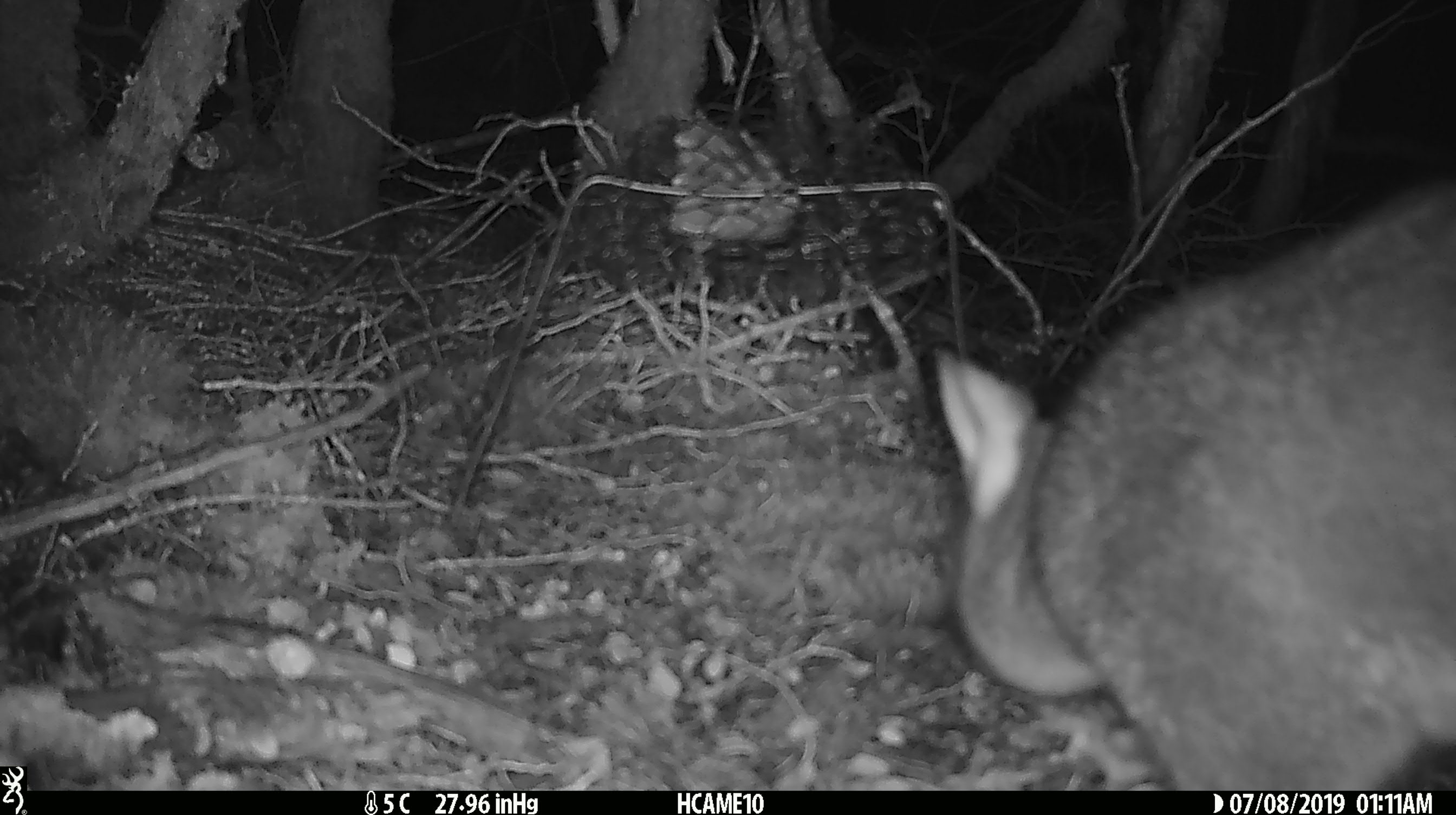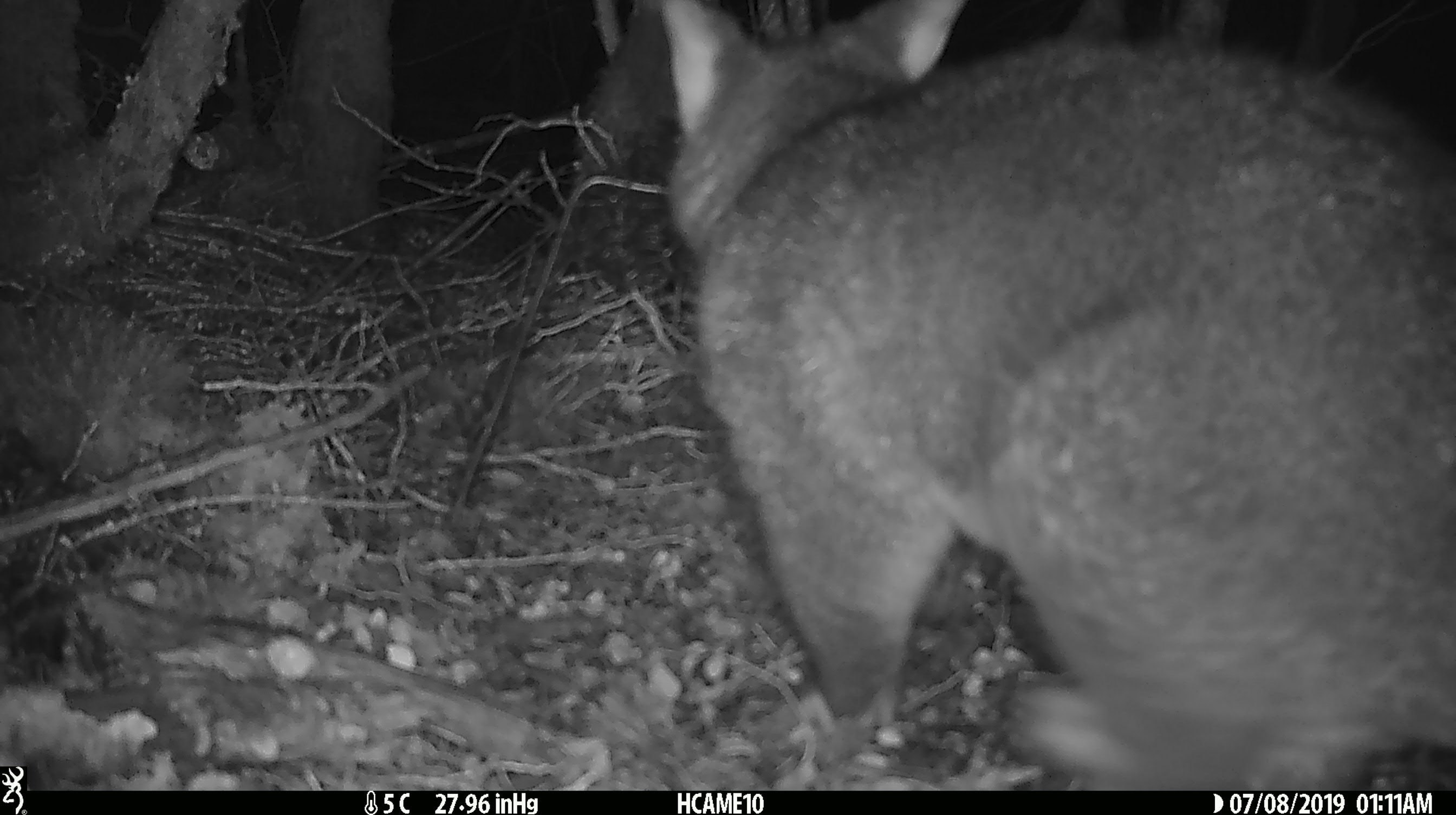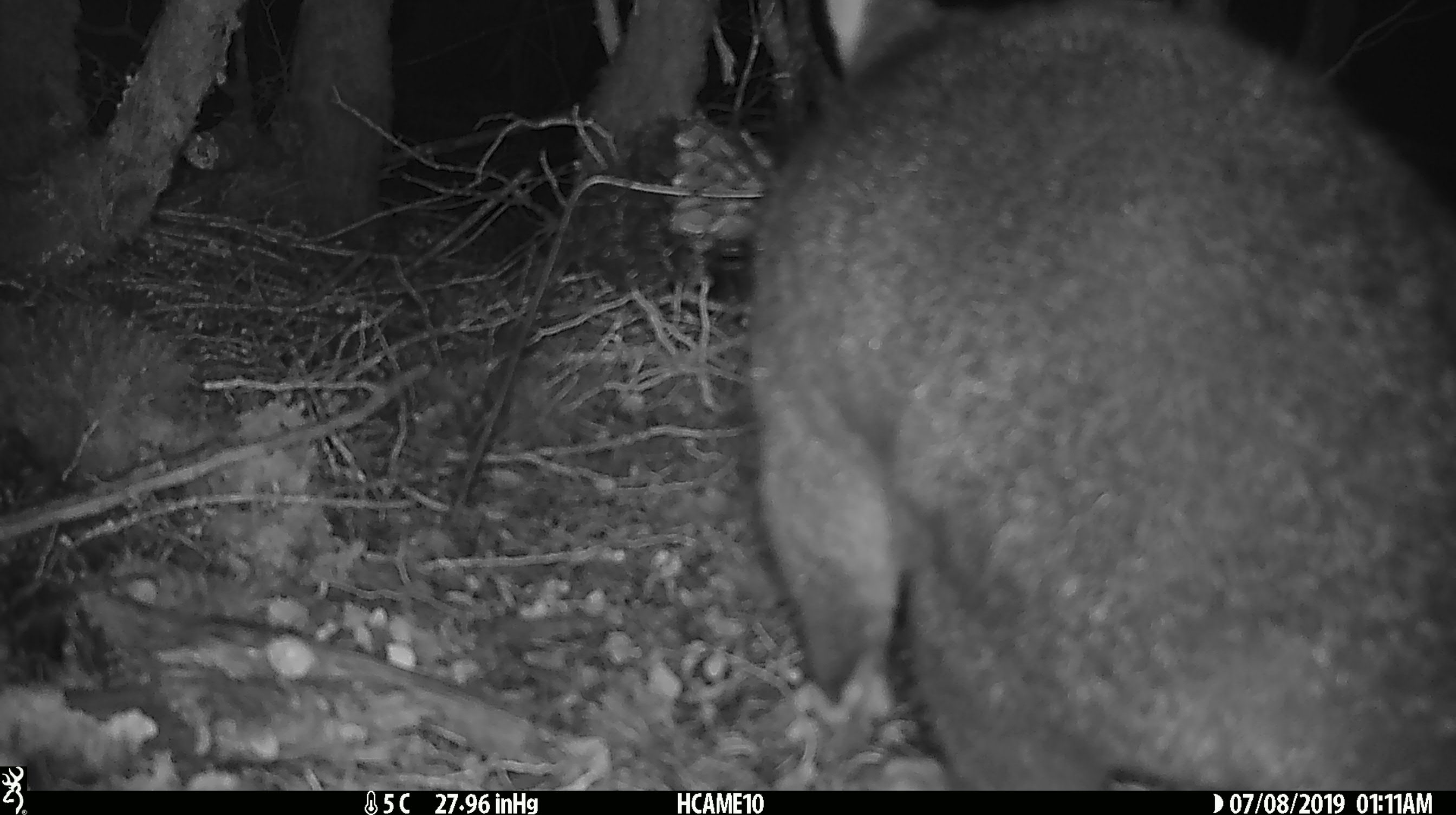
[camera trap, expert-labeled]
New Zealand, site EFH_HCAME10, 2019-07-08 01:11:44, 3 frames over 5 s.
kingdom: Animalia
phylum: Chordata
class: Mammalia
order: Diprotodontia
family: Phalangeridae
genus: Trichosurus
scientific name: Trichosurus vulpecula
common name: common brushtail possum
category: possum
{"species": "possum (common brushtail possum) (Trichosurus vulpecula)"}